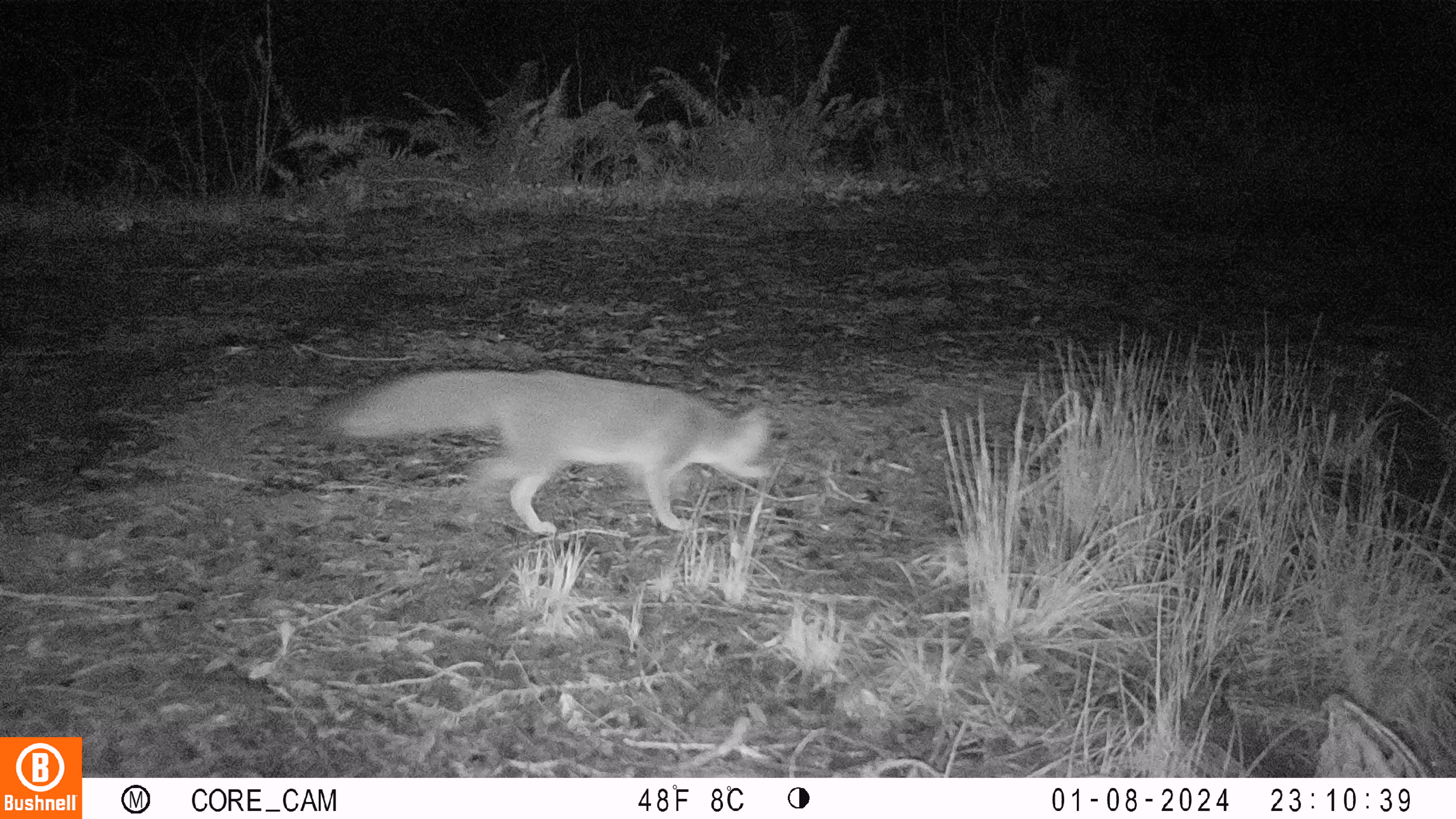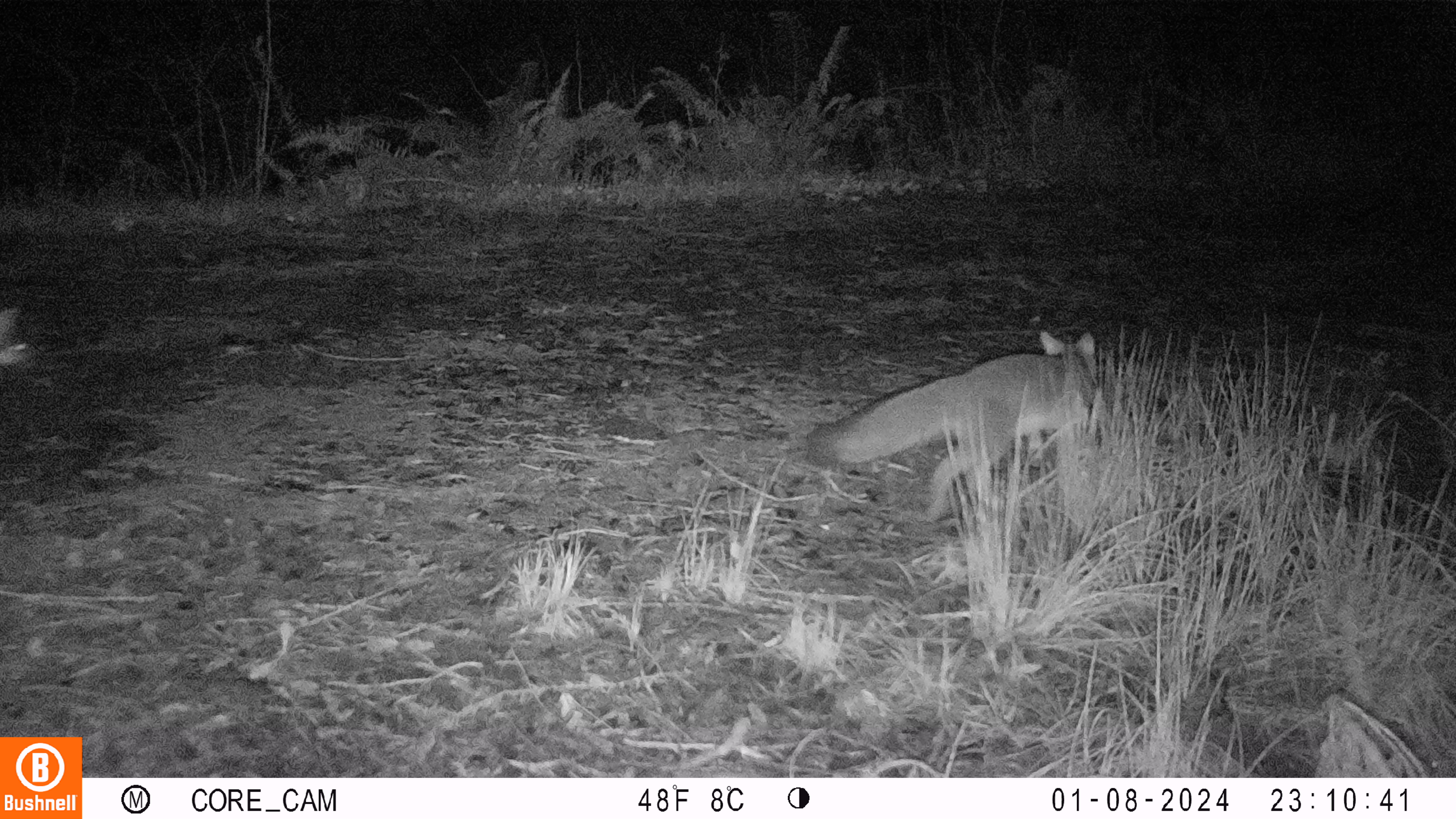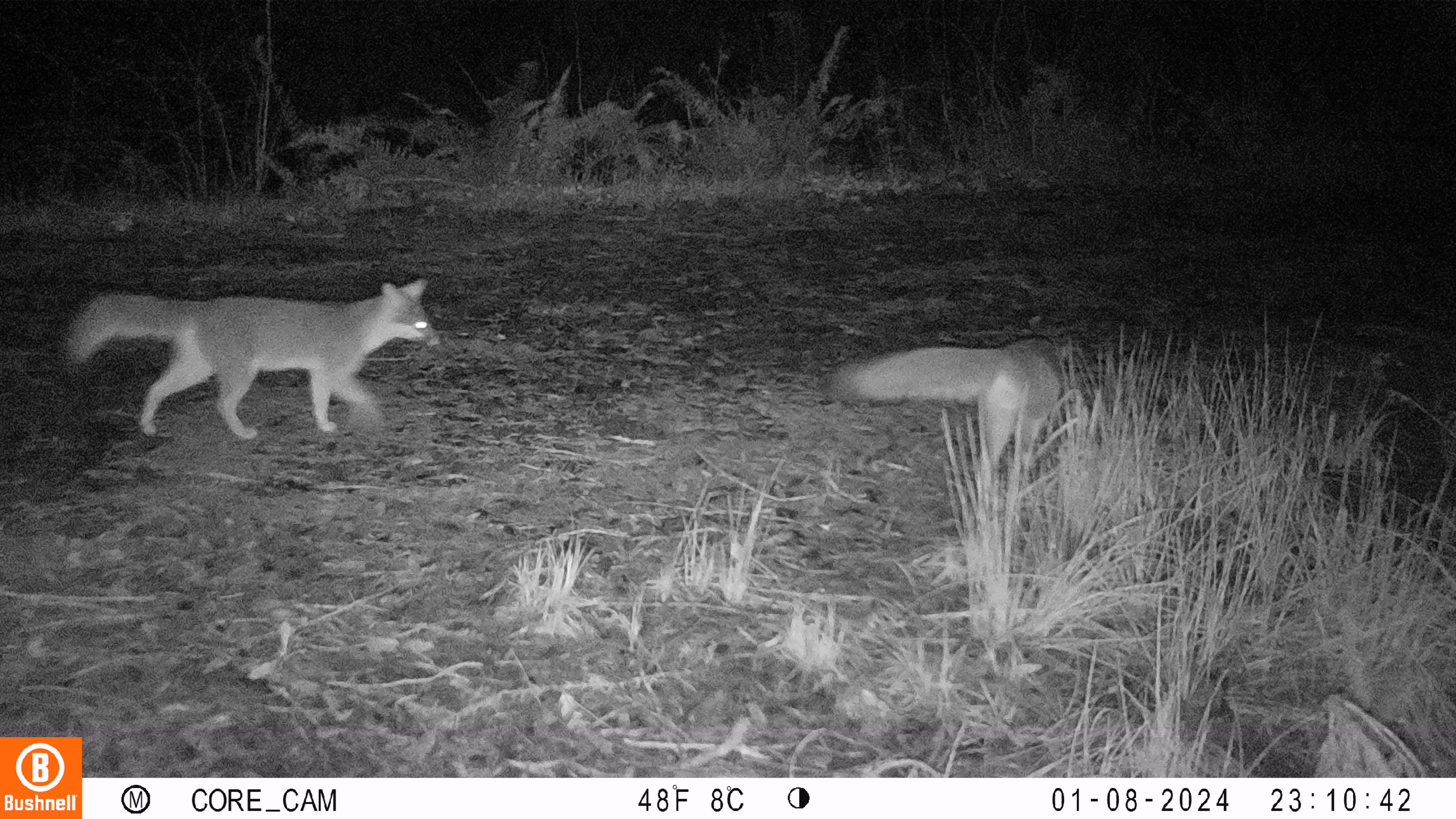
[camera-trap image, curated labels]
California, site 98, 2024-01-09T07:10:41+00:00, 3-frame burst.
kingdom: Animalia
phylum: Chordata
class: Mammalia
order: Carnivora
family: Canidae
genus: Urocyon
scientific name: Urocyon cinereoargenteus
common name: gray fox